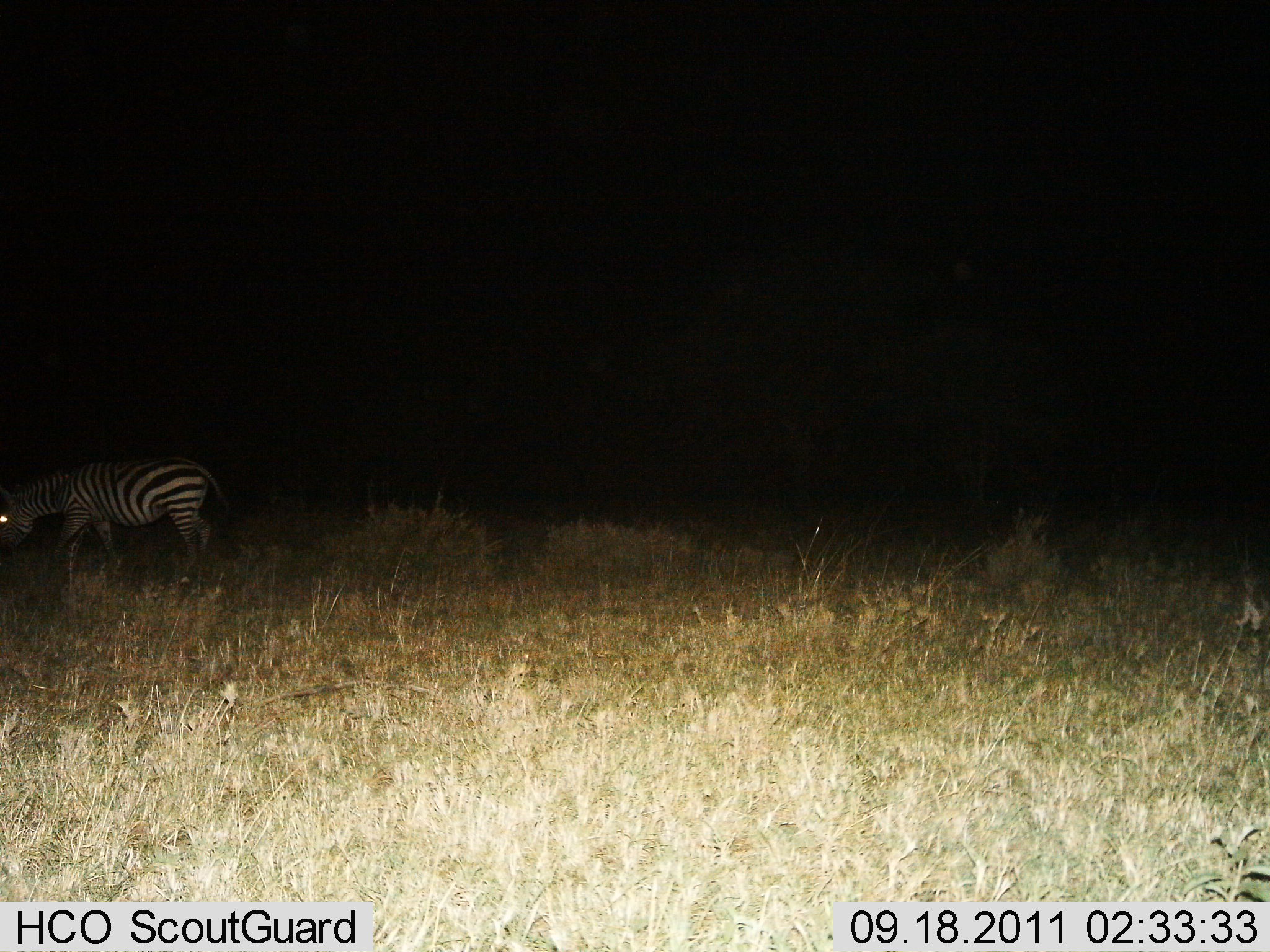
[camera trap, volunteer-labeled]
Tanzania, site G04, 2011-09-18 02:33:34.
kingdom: Animalia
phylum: Chordata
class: Mammalia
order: Perissodactyla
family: Equidae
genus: Equus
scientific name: Equus quagga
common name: plains zebra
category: zebra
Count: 1.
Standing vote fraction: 30%.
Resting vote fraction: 20%.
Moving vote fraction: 60%.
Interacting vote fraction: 0%.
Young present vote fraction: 0%.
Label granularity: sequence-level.